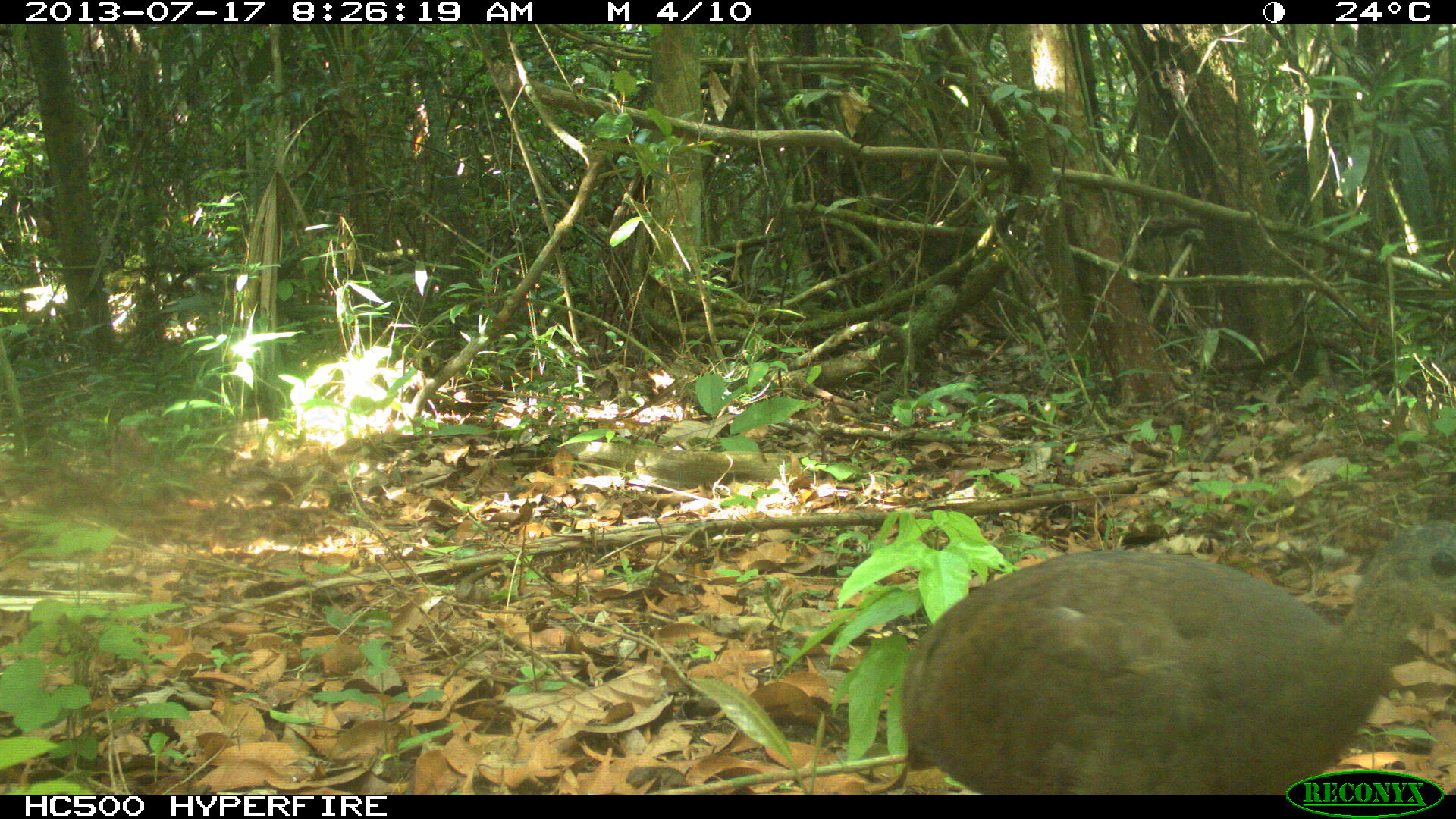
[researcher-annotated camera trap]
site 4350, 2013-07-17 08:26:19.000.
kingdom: Animalia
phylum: Chordata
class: Aves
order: Tinamiformes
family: Tinamidae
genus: Tinamus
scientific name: Tinamus major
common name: great tinamou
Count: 1.